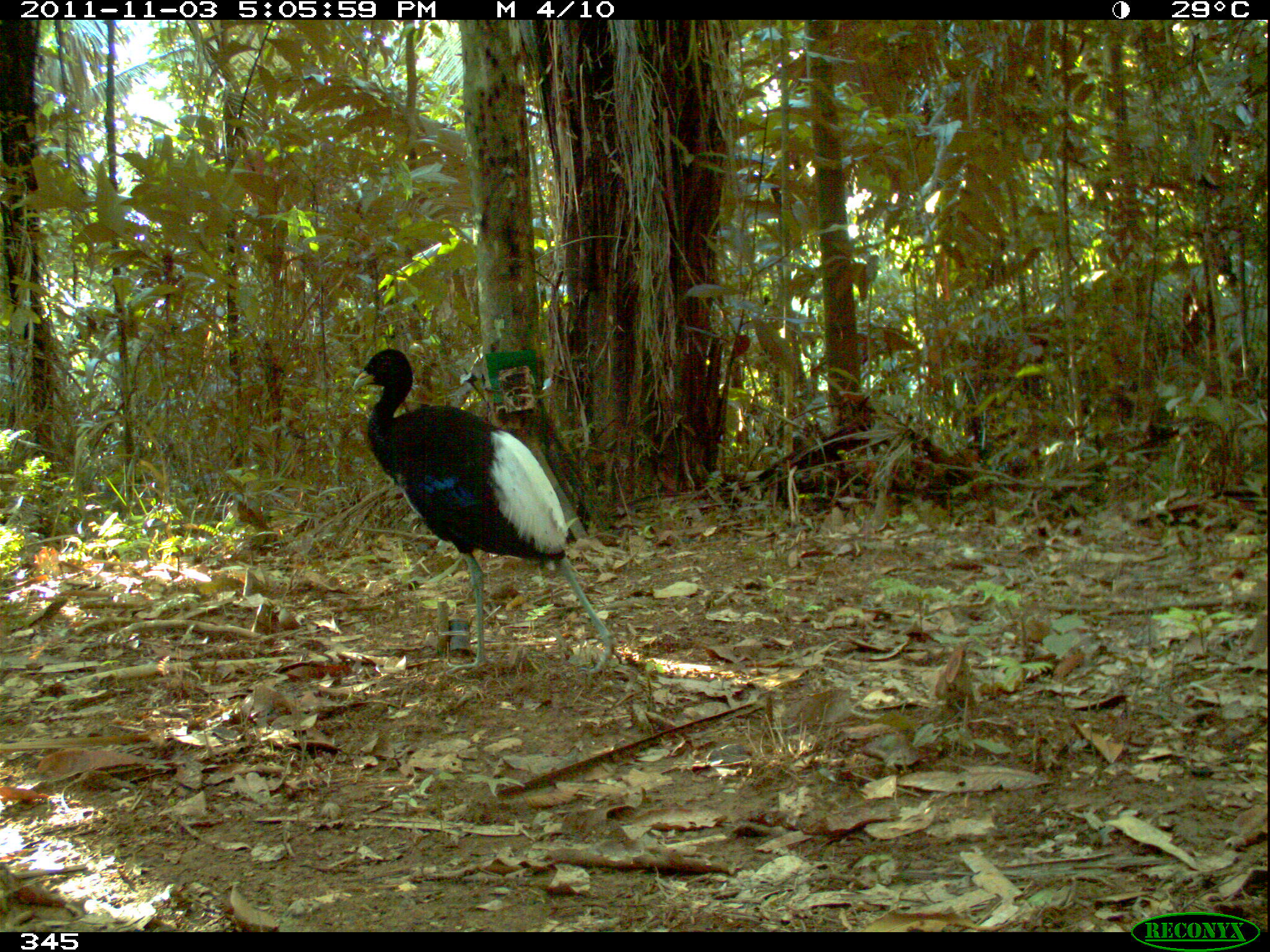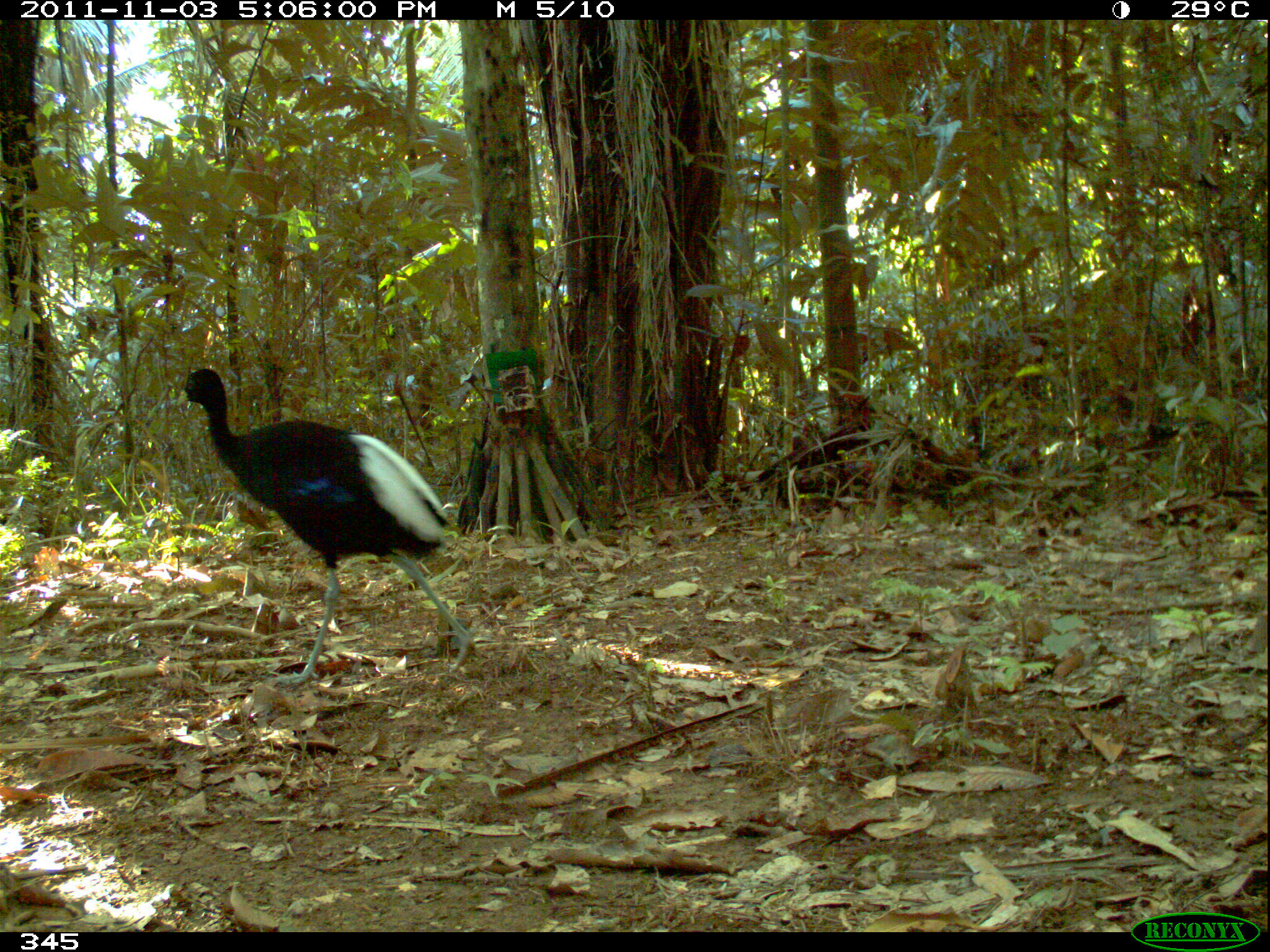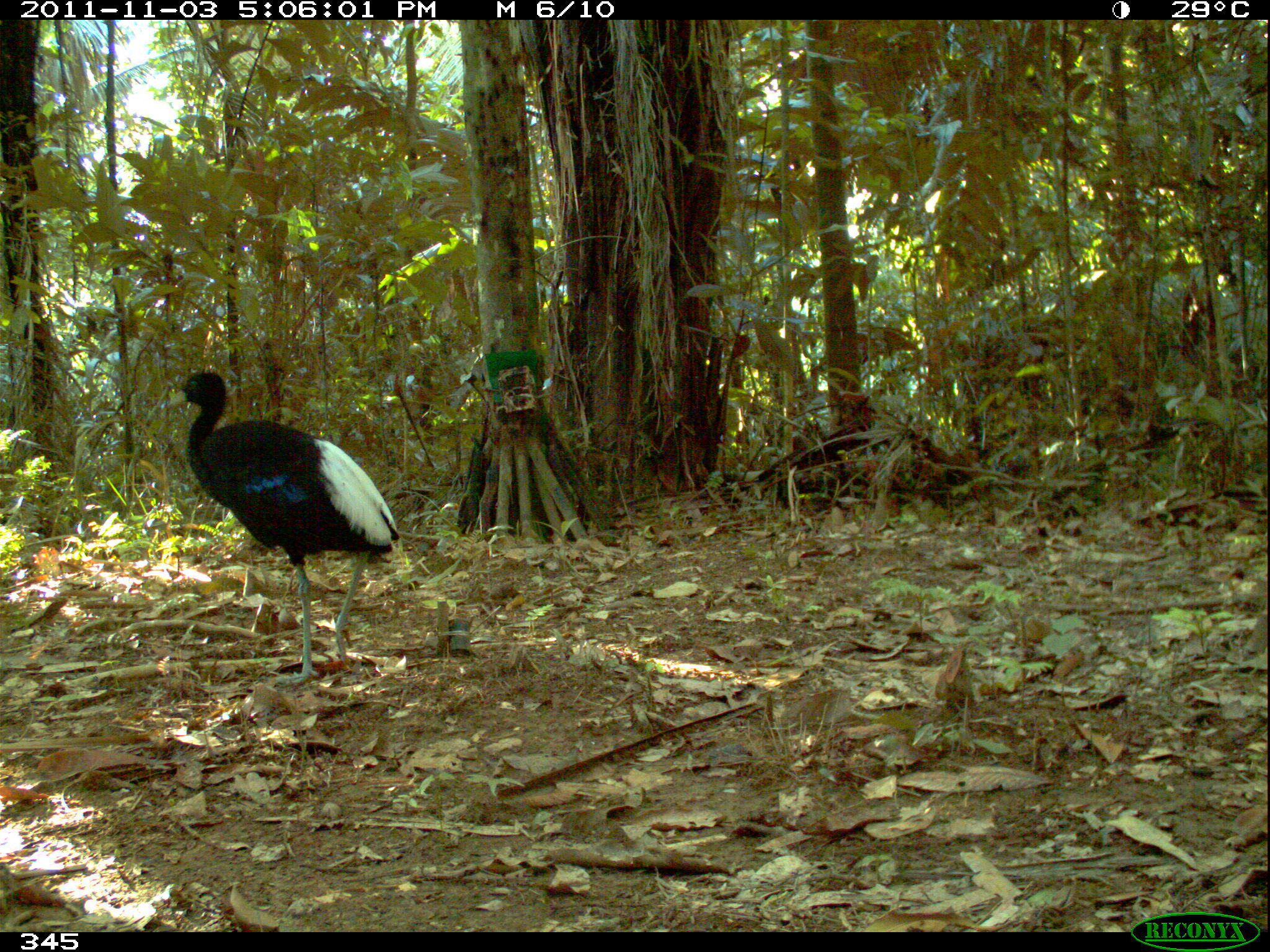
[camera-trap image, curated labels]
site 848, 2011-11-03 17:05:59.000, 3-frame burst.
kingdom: Animalia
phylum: Chordata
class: Aves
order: Gruiformes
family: Psophiidae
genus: Psophia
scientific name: Psophia leucoptera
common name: pale-winged trumpeter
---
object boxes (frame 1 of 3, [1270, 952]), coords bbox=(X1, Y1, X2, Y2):
psophia leucoptera: bbox=(351, 348, 614, 675)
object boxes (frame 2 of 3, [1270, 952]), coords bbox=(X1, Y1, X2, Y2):
psophia leucoptera: bbox=(175, 367, 476, 684)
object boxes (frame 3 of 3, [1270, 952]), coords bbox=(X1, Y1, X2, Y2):
psophia leucoptera: bbox=(166, 371, 399, 685)